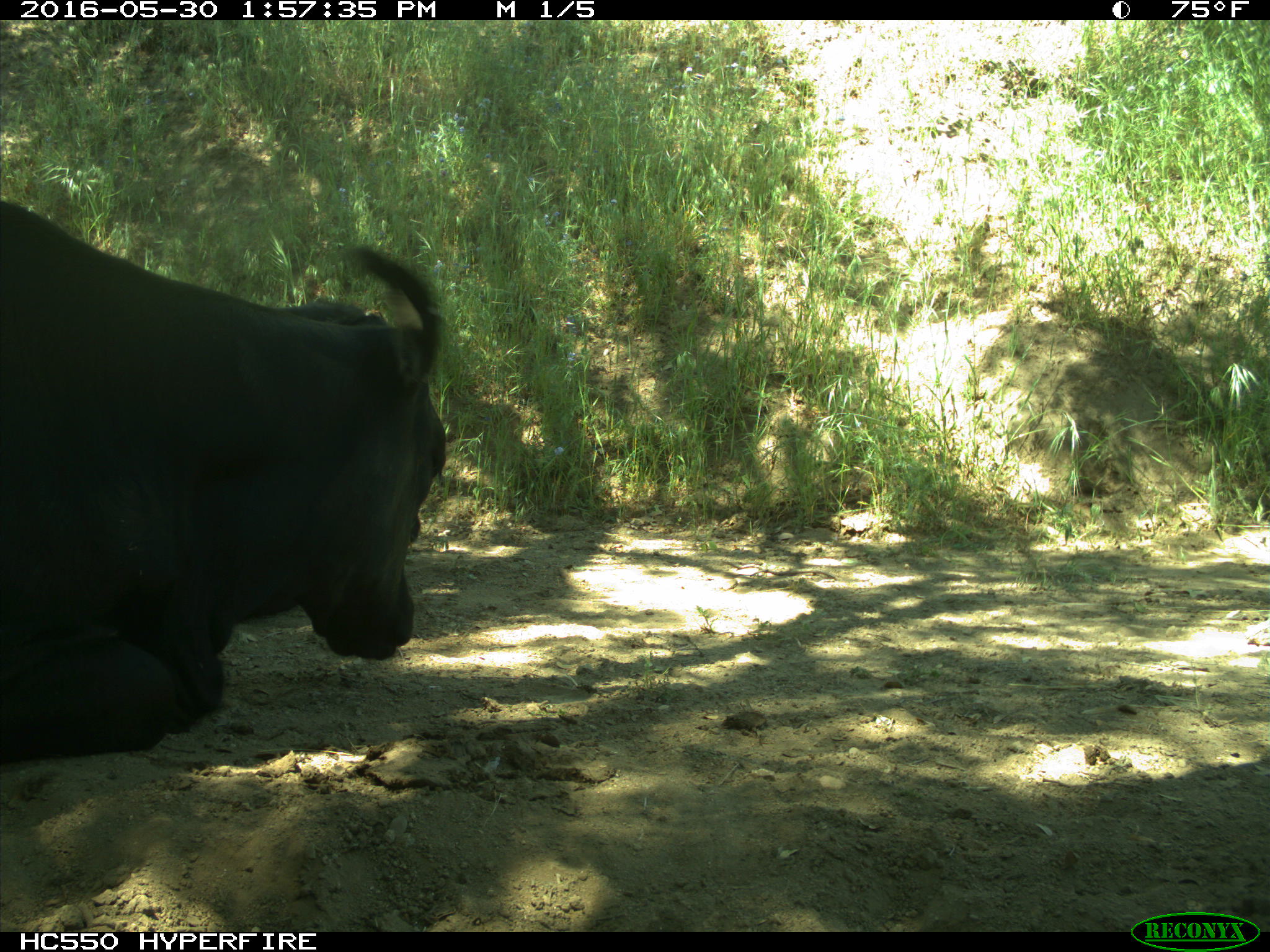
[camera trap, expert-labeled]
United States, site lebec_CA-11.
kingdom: Animalia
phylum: Chordata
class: Mammalia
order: Artiodactyla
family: Bovidae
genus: Bos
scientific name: Bos taurus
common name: domestic cow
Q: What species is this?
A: Bos taurus (domestic cow).